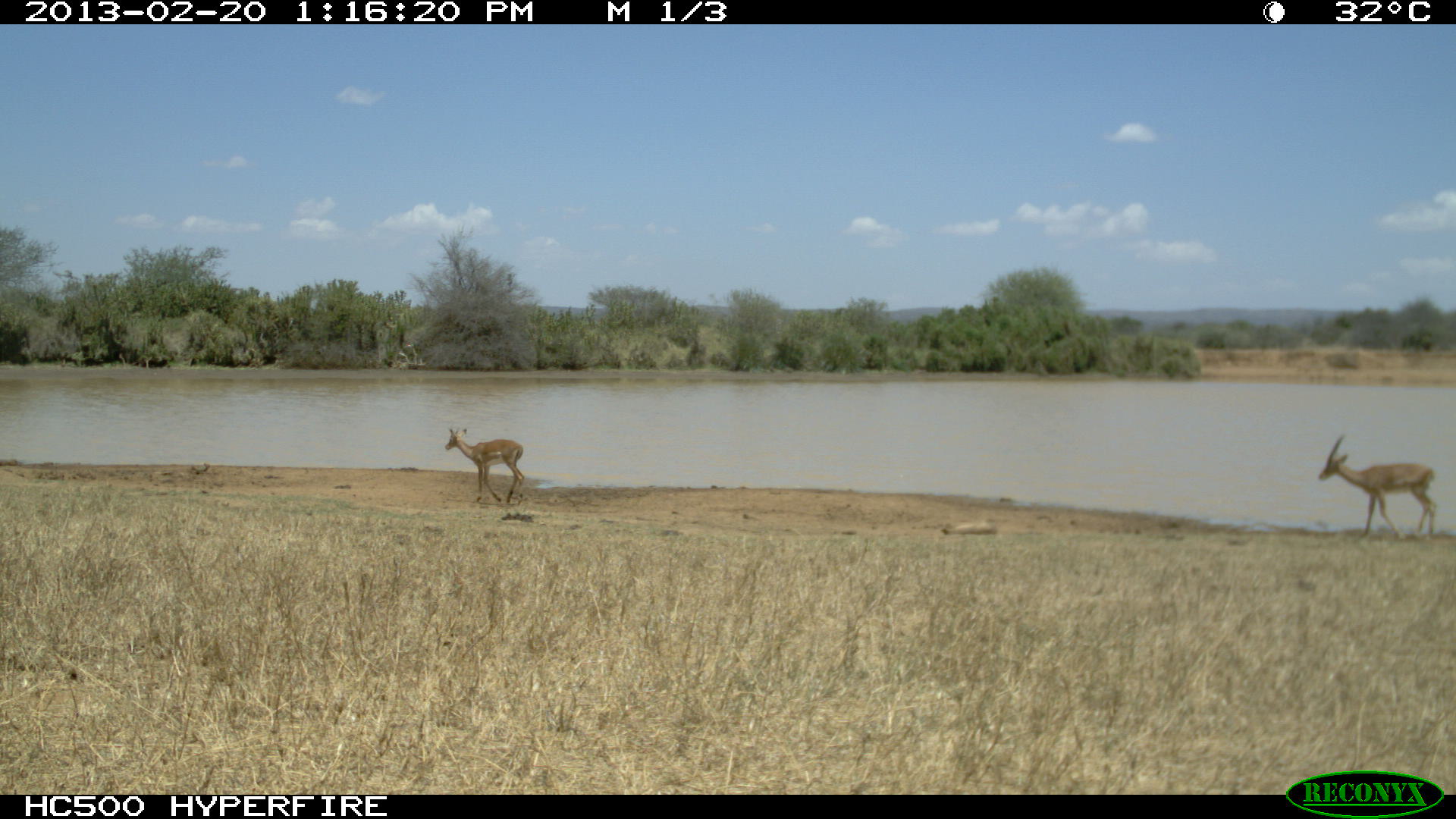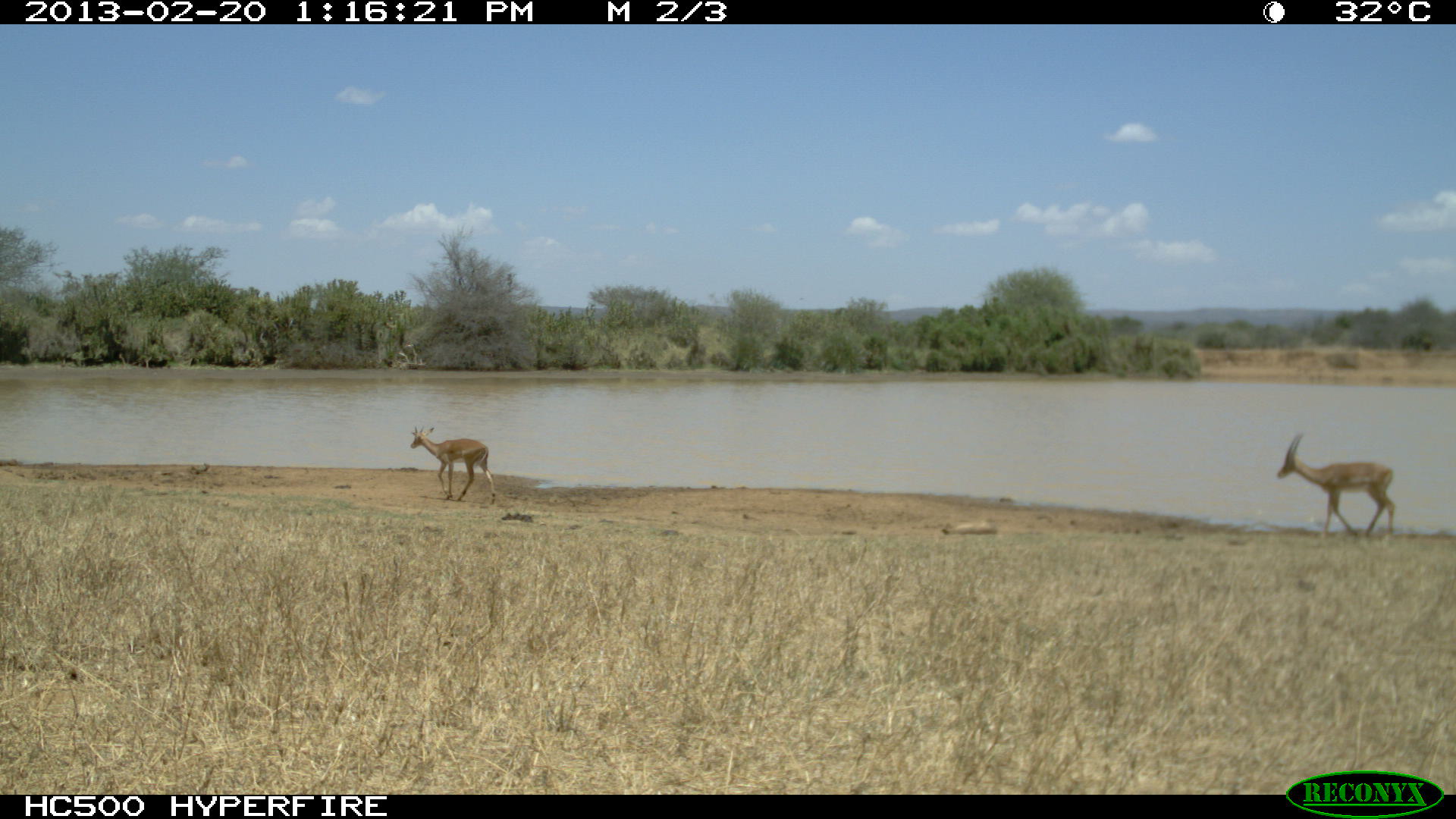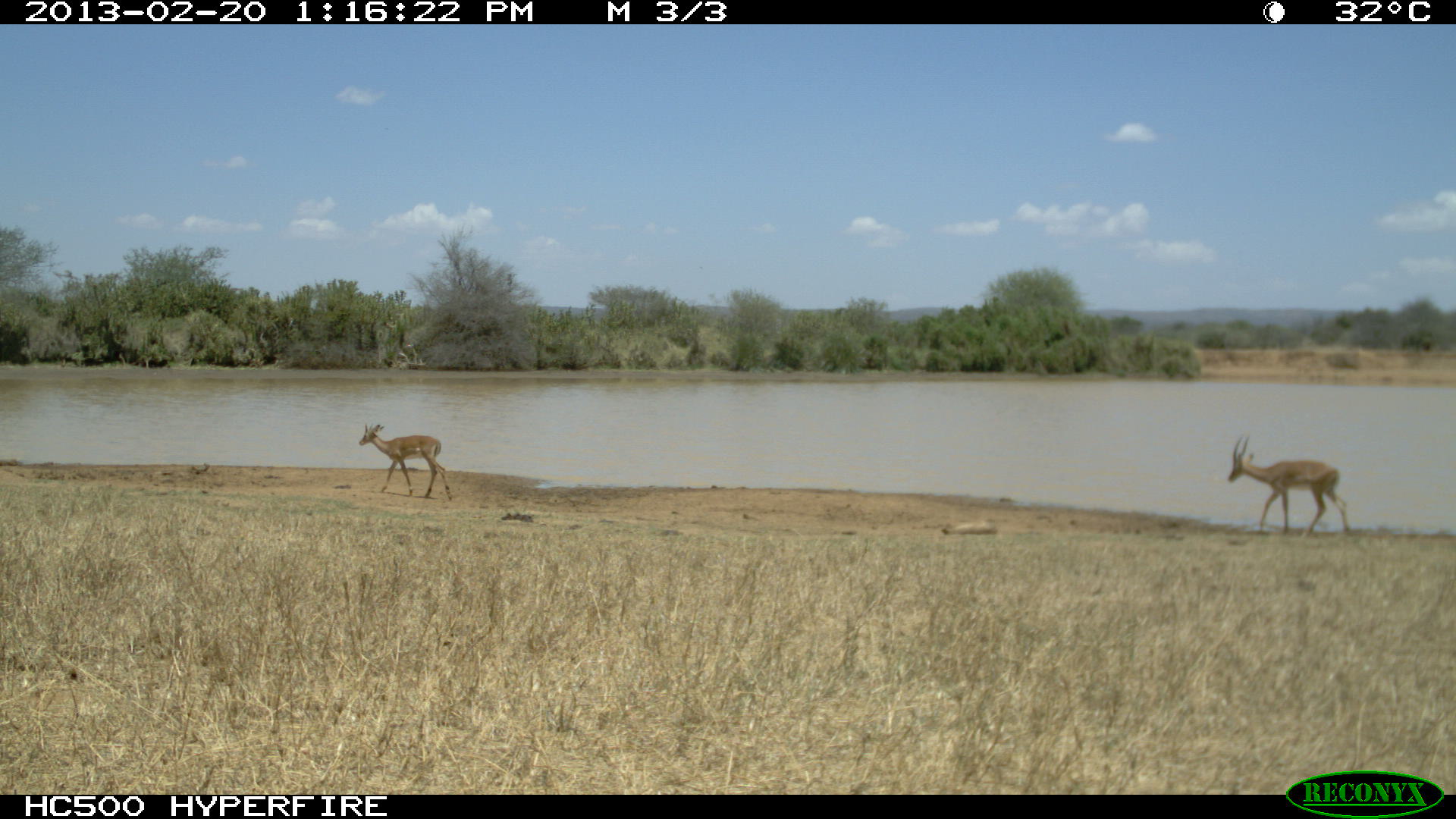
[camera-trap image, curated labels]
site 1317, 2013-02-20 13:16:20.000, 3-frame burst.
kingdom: Animalia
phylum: Chordata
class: Mammalia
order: Artiodactyla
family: Bovidae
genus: Aepyceros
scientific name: Aepyceros melampus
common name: impala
Aepyceros melampus (impala), count 2.